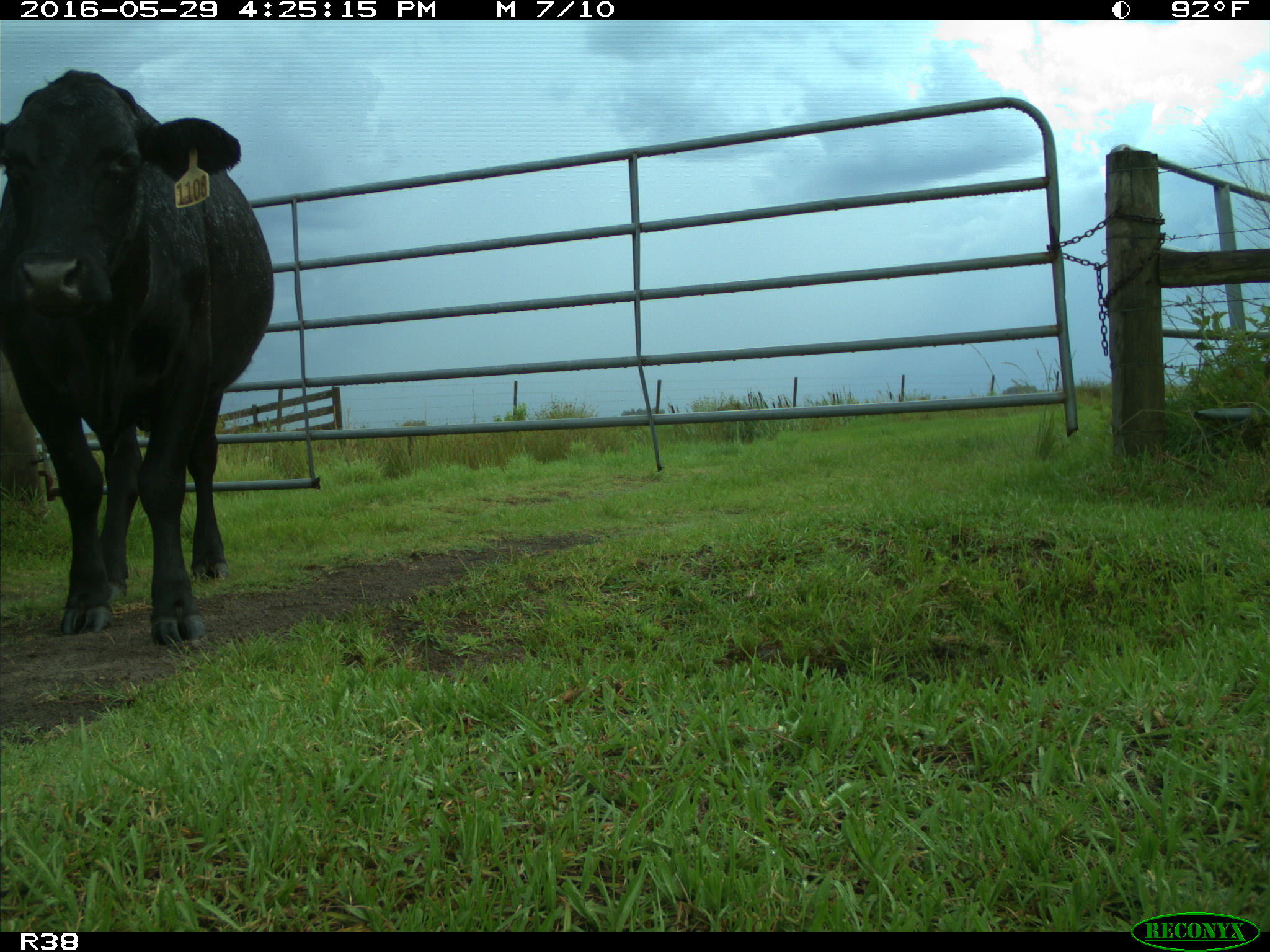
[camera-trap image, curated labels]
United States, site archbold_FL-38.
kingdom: Animalia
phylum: Chordata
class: Mammalia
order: Artiodactyla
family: Bovidae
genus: Bos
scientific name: Bos taurus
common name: domestic cow